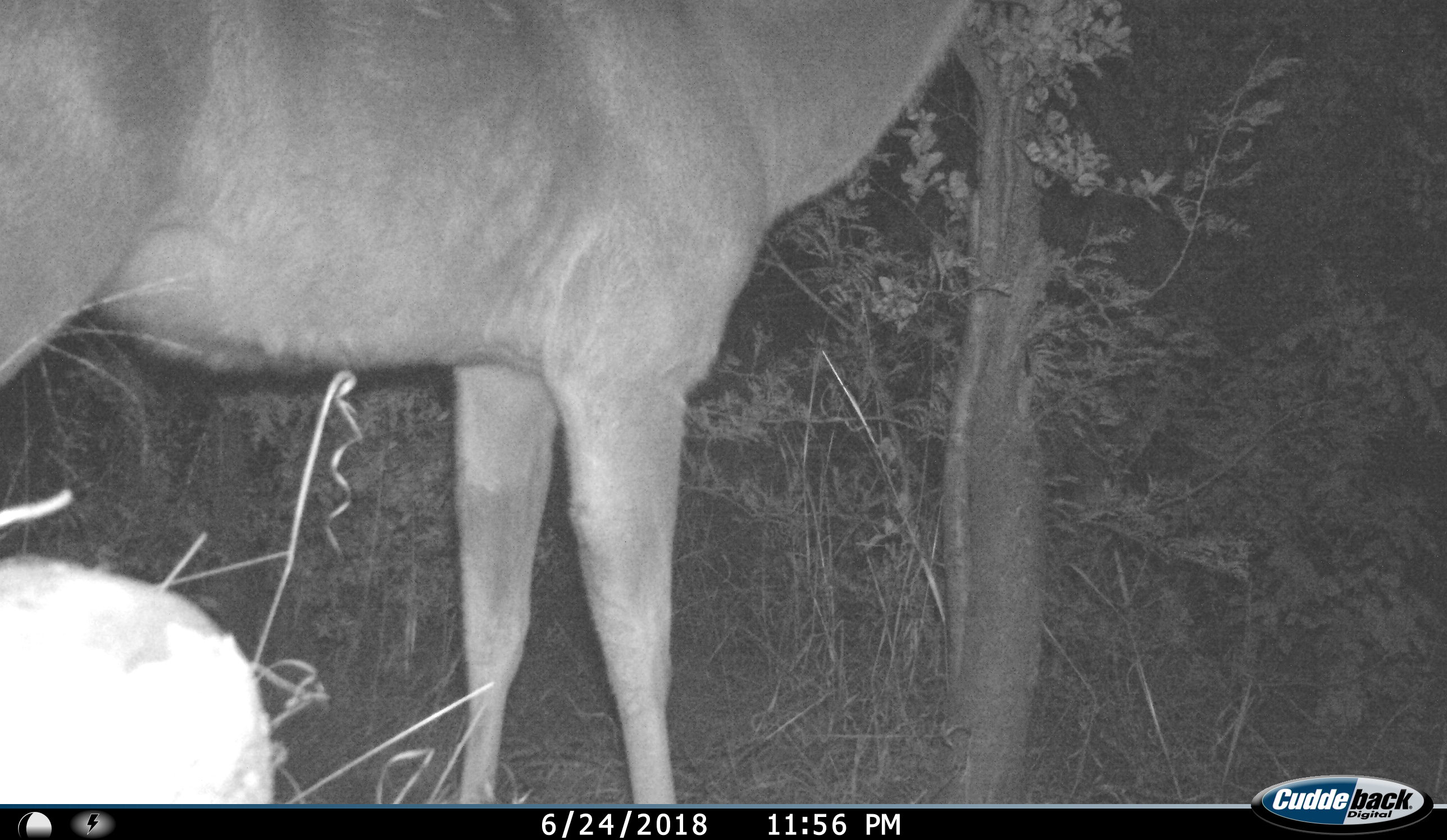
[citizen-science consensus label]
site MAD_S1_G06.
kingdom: Animalia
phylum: Chordata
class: Mammalia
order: Artiodactyla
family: Bovidae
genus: Aepyceros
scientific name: Aepyceros melampus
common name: impala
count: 1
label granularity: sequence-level